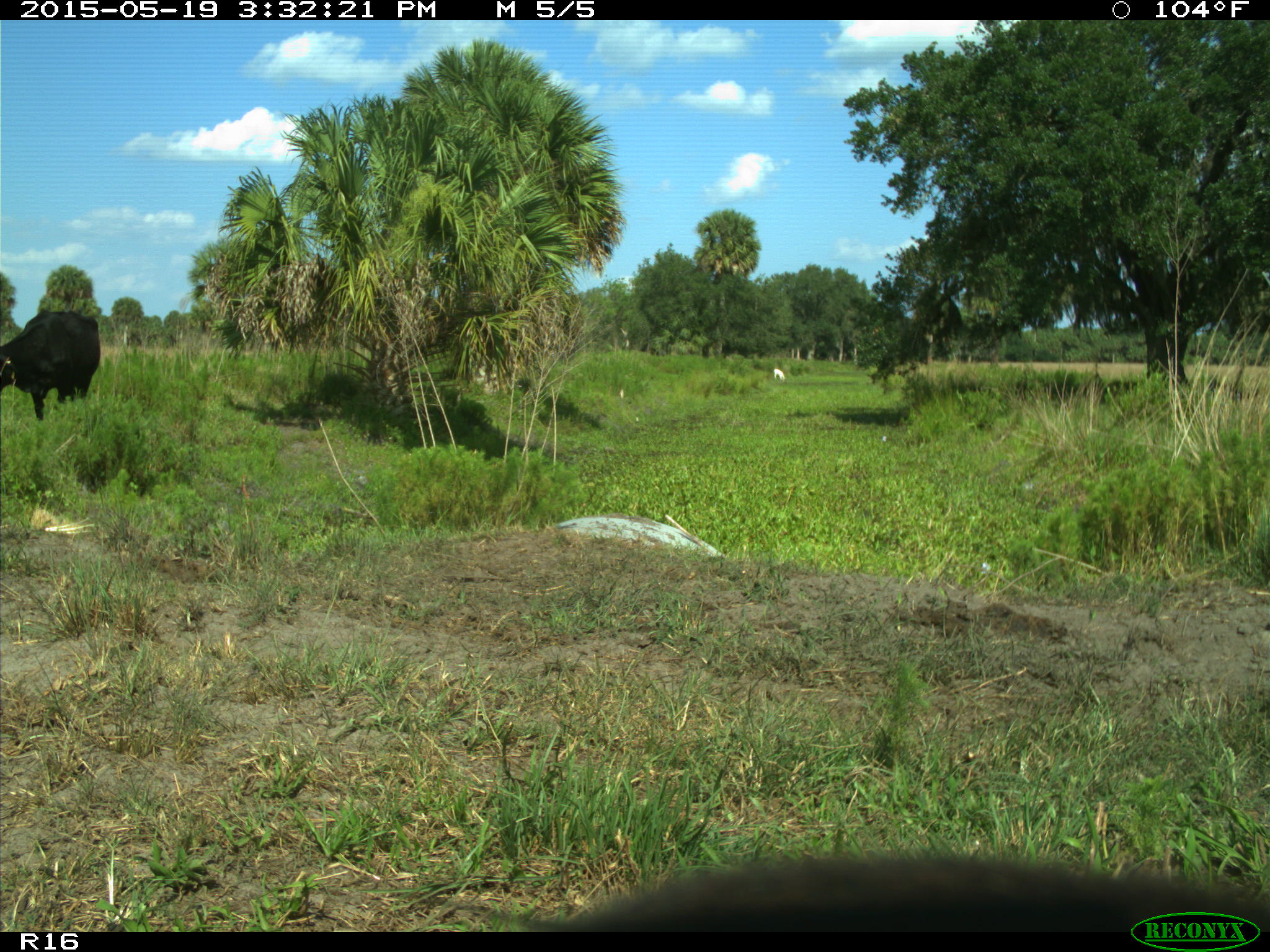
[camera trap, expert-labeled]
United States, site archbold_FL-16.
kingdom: Animalia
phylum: Chordata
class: Mammalia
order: Artiodactyla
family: Bovidae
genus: Bos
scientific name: Bos taurus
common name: domestic cow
Bos taurus (domestic cow).